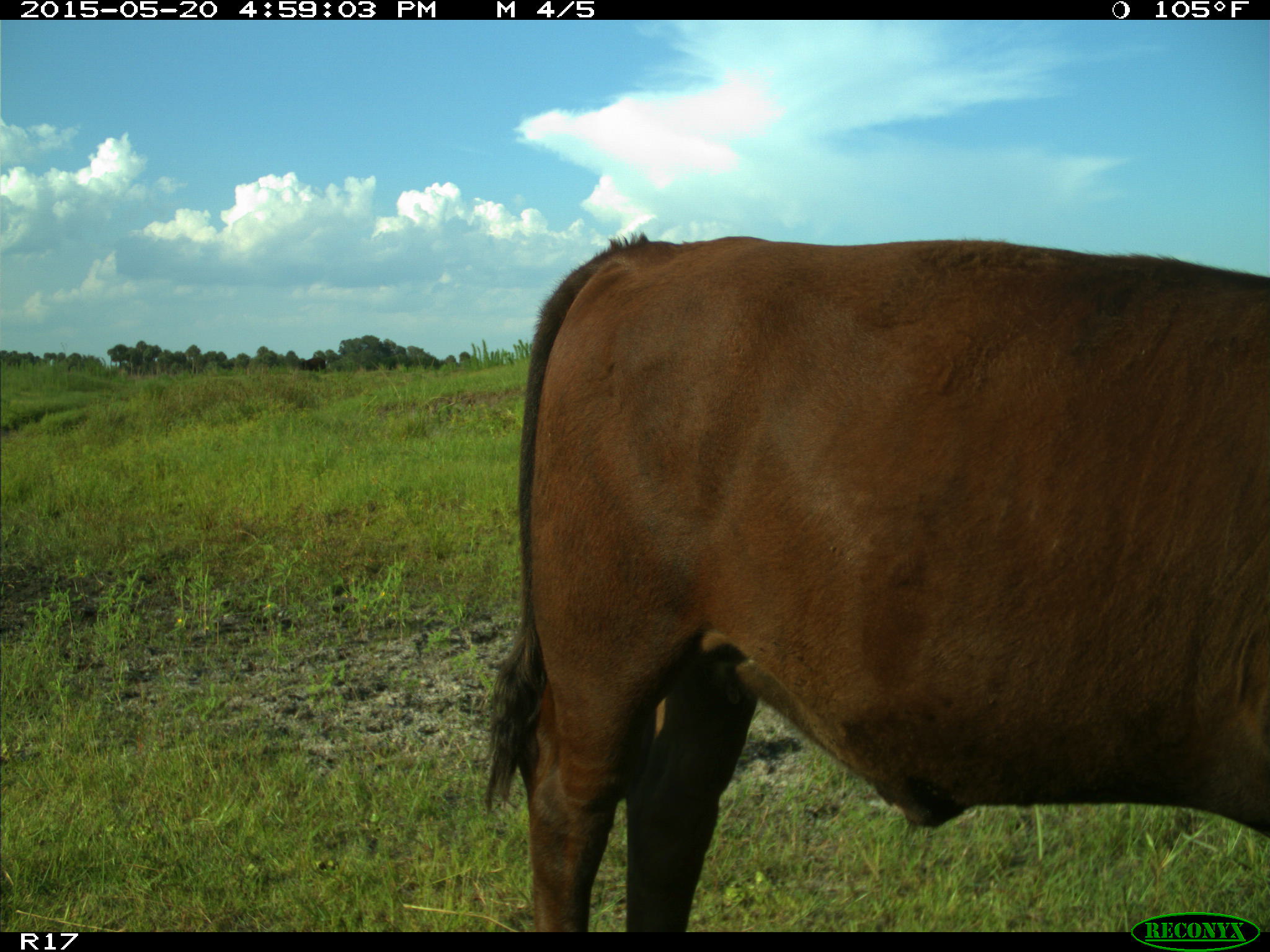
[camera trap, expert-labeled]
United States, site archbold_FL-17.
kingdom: Animalia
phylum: Chordata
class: Mammalia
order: Artiodactyla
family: Bovidae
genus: Bos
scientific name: Bos taurus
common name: domestic cow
Bos taurus (domestic cow).